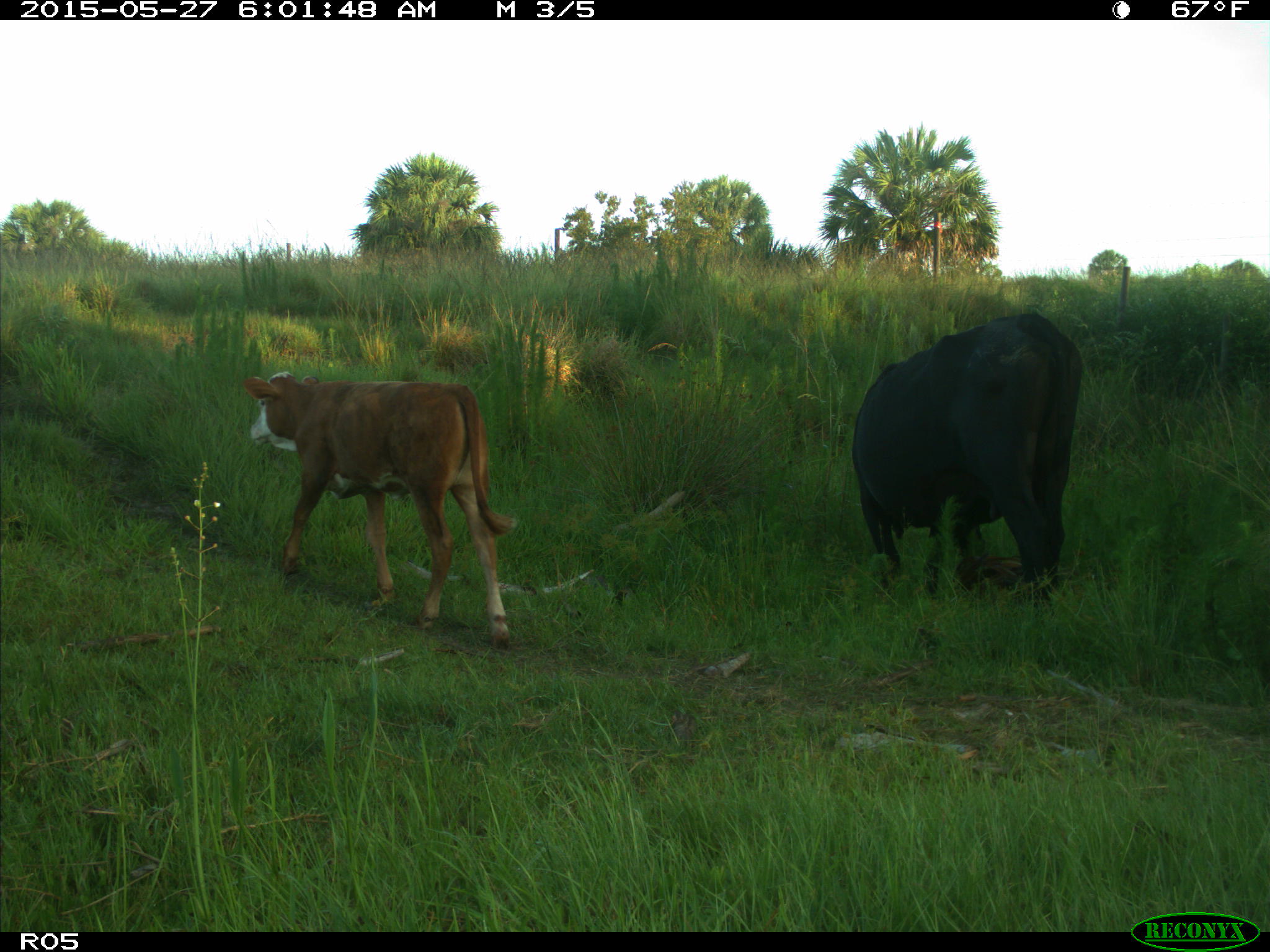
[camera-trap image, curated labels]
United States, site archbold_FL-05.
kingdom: Animalia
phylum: Chordata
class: Mammalia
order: Artiodactyla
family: Bovidae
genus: Bos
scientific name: Bos taurus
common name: domestic cow